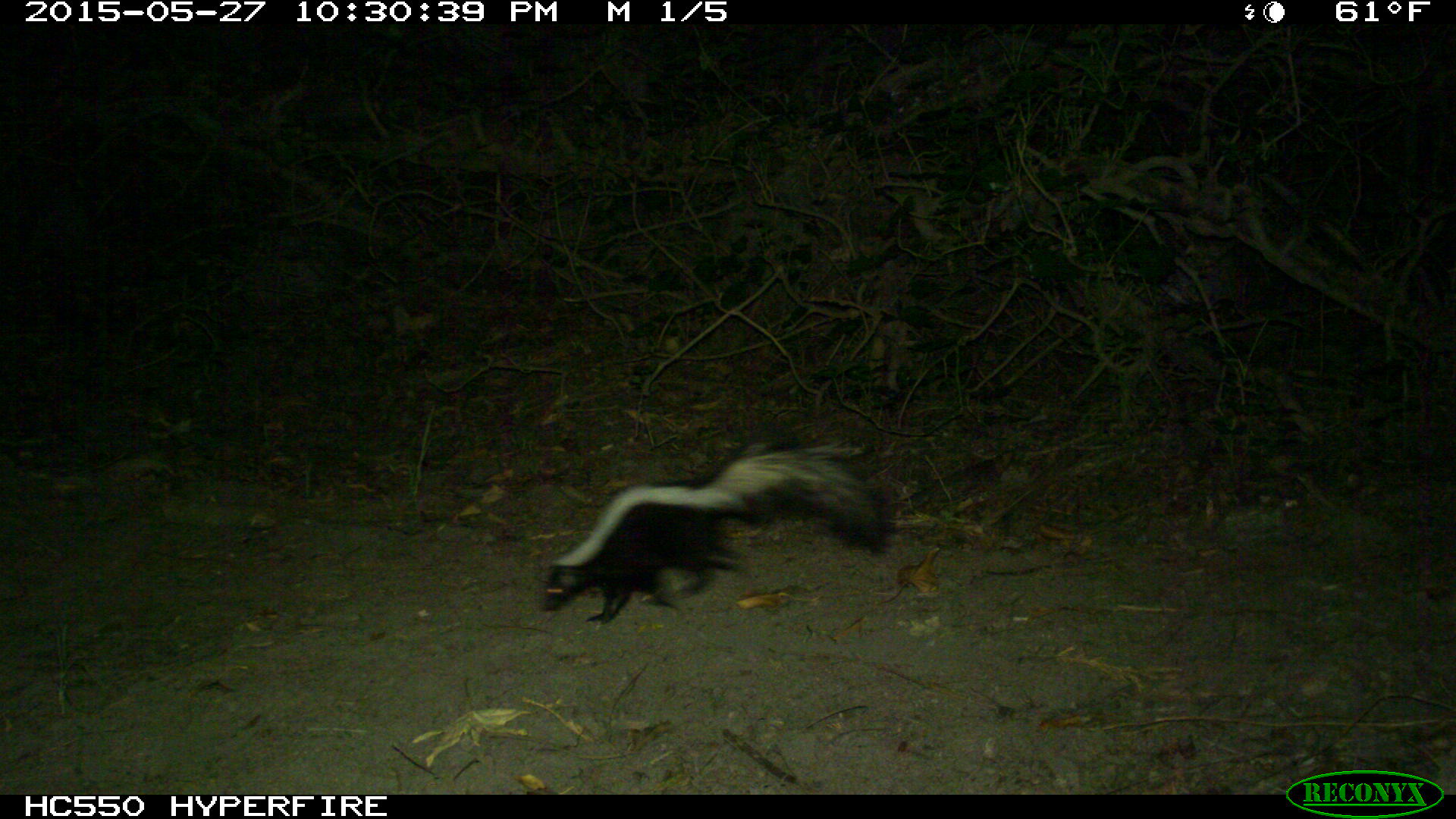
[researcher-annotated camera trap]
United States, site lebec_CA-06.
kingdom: Animalia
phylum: Chordata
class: Mammalia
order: Carnivora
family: Mephitidae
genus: Mephitis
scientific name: Mephitis mephitis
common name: striped skunk